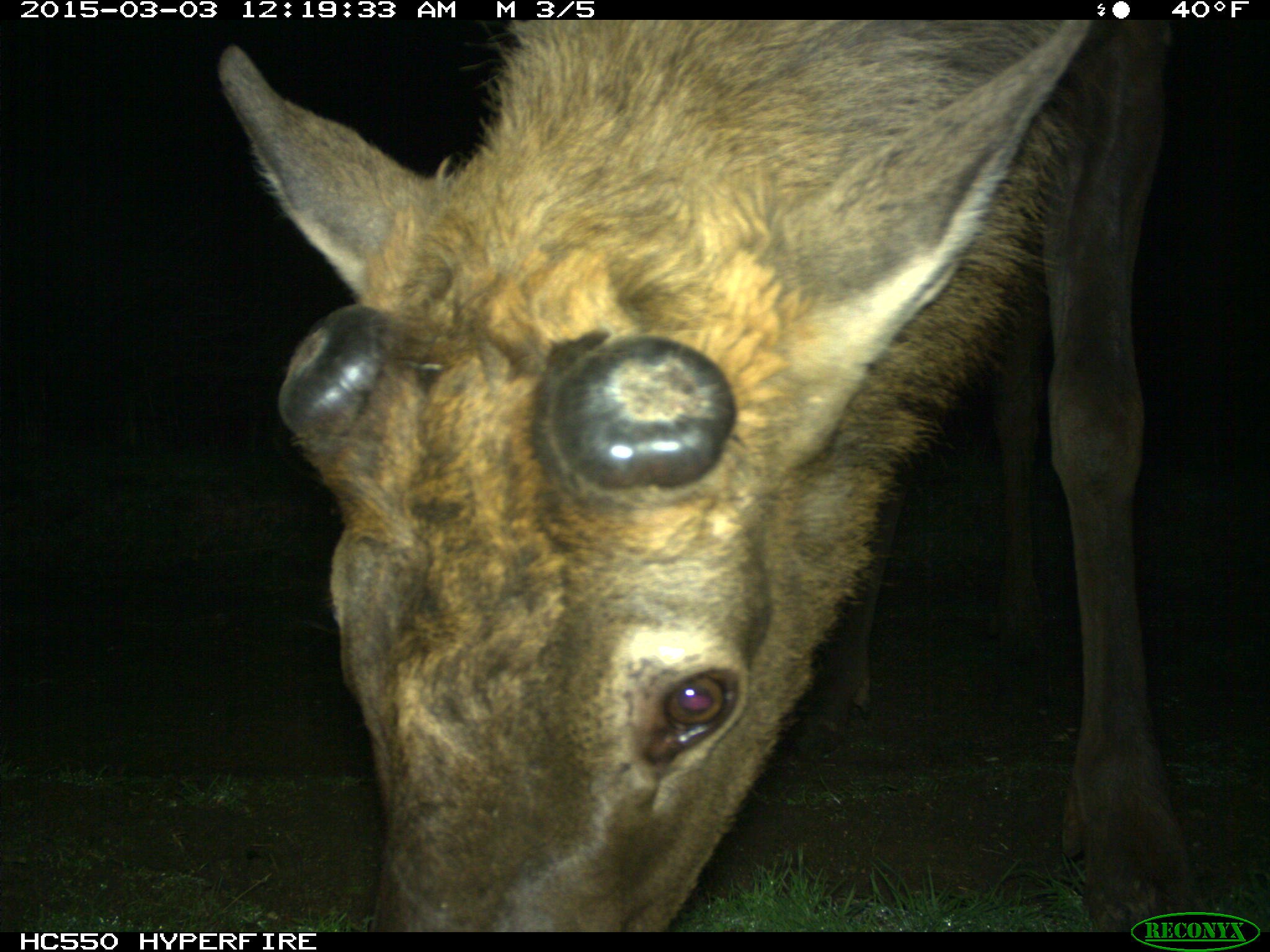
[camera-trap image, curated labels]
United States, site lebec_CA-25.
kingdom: Animalia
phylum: Chordata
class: Mammalia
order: Artiodactyla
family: Cervidae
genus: Cervus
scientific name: Cervus canadensis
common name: elk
Cervus canadensis (elk).